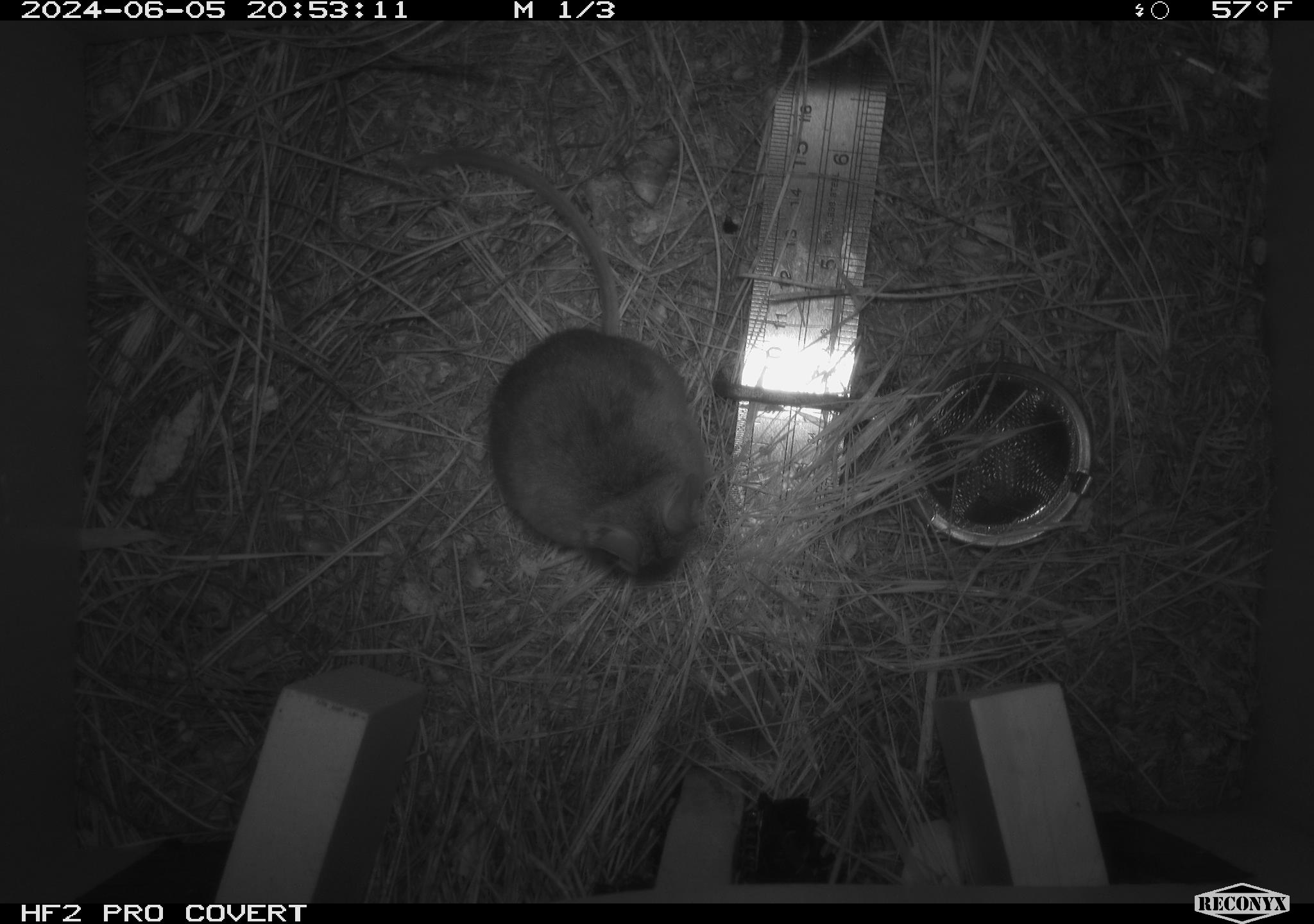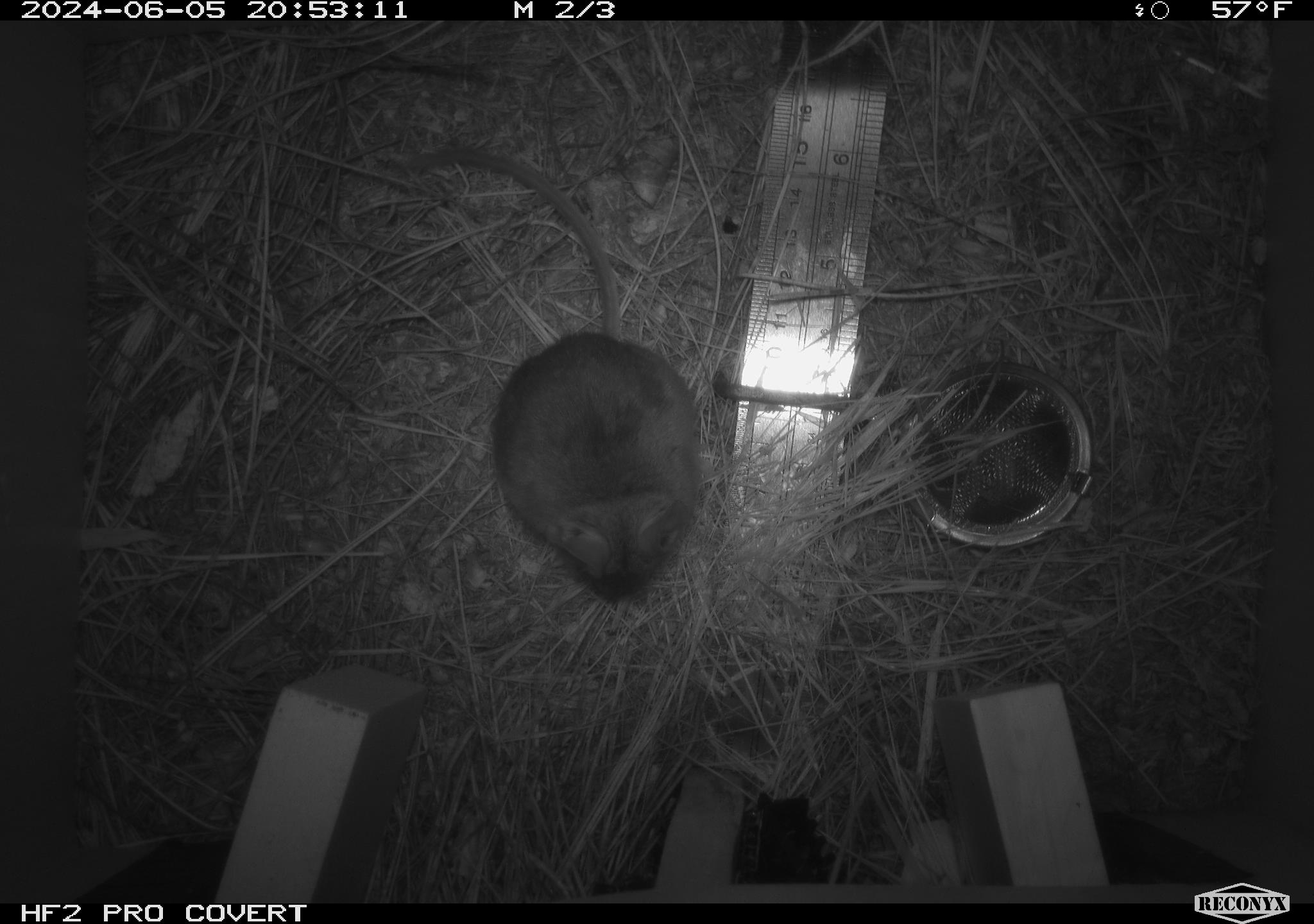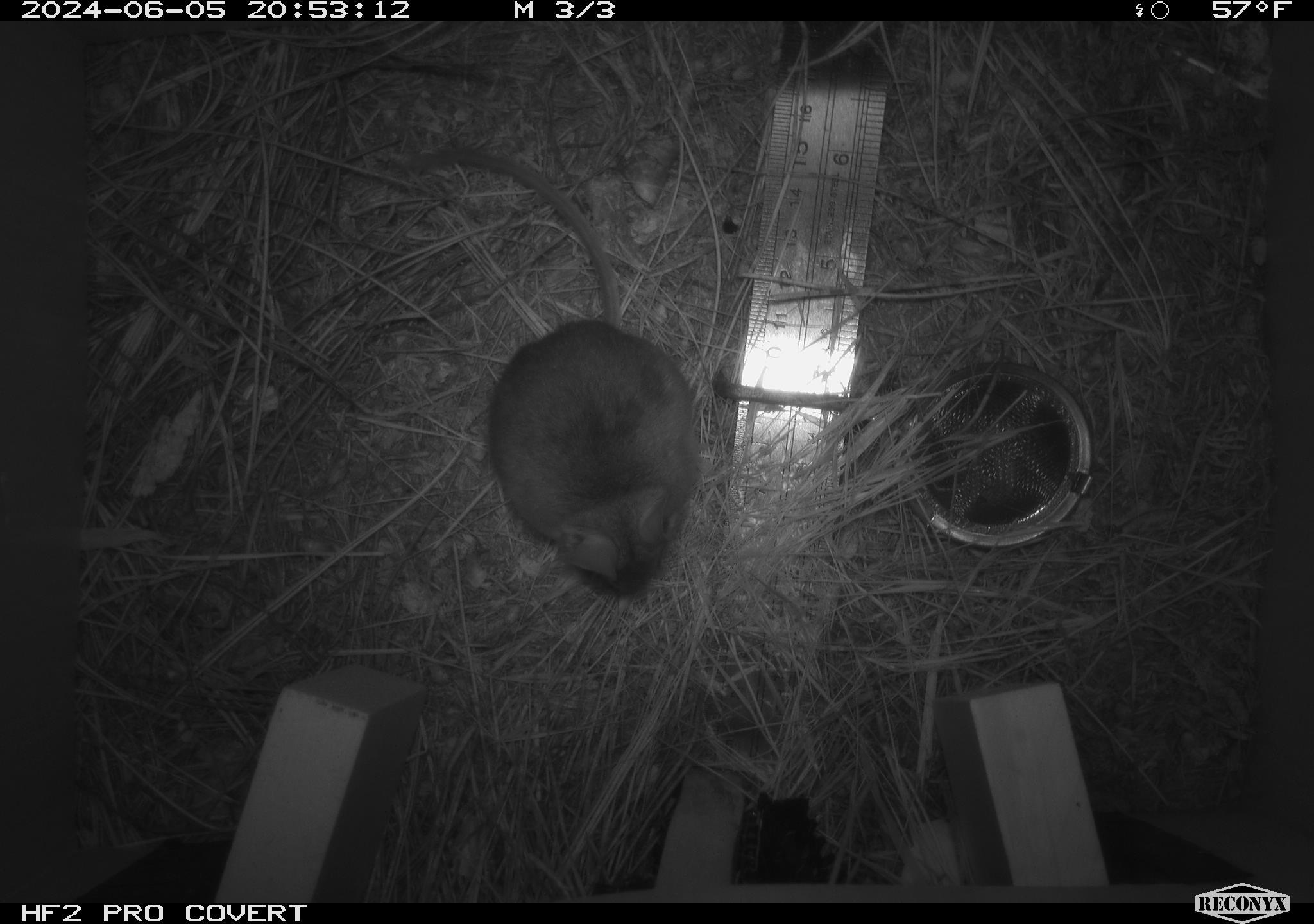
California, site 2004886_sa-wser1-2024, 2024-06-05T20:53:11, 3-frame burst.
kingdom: Animalia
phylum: Chordata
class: Mammalia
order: Rodentia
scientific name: Rodentia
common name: mouse species